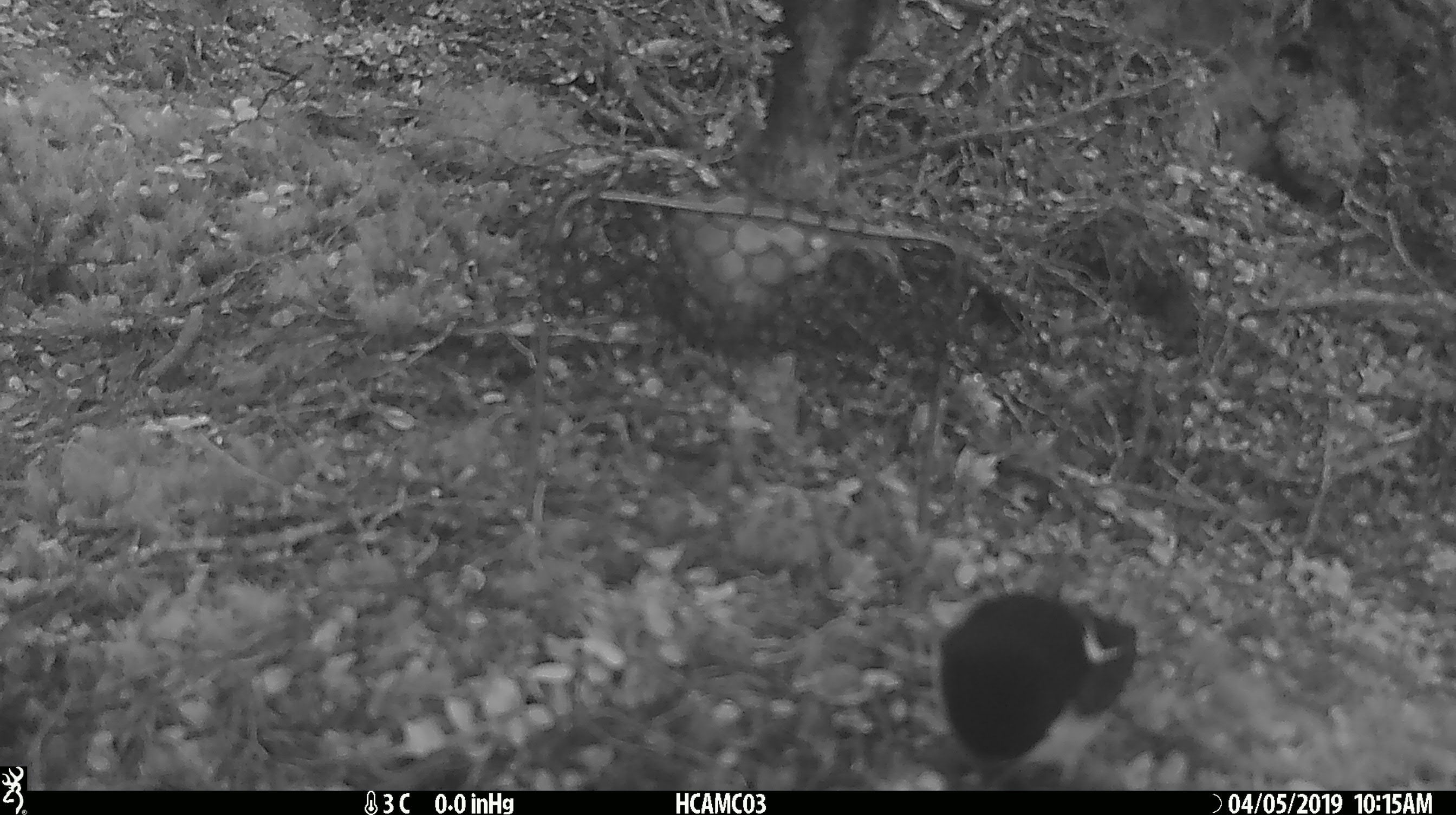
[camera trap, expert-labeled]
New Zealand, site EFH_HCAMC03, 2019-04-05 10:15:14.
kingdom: Animalia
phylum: Chordata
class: Aves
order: Passeriformes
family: Petroicidae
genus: Petroica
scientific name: Petroica macrocephala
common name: tomtit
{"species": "tomtit (Petroica macrocephala)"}